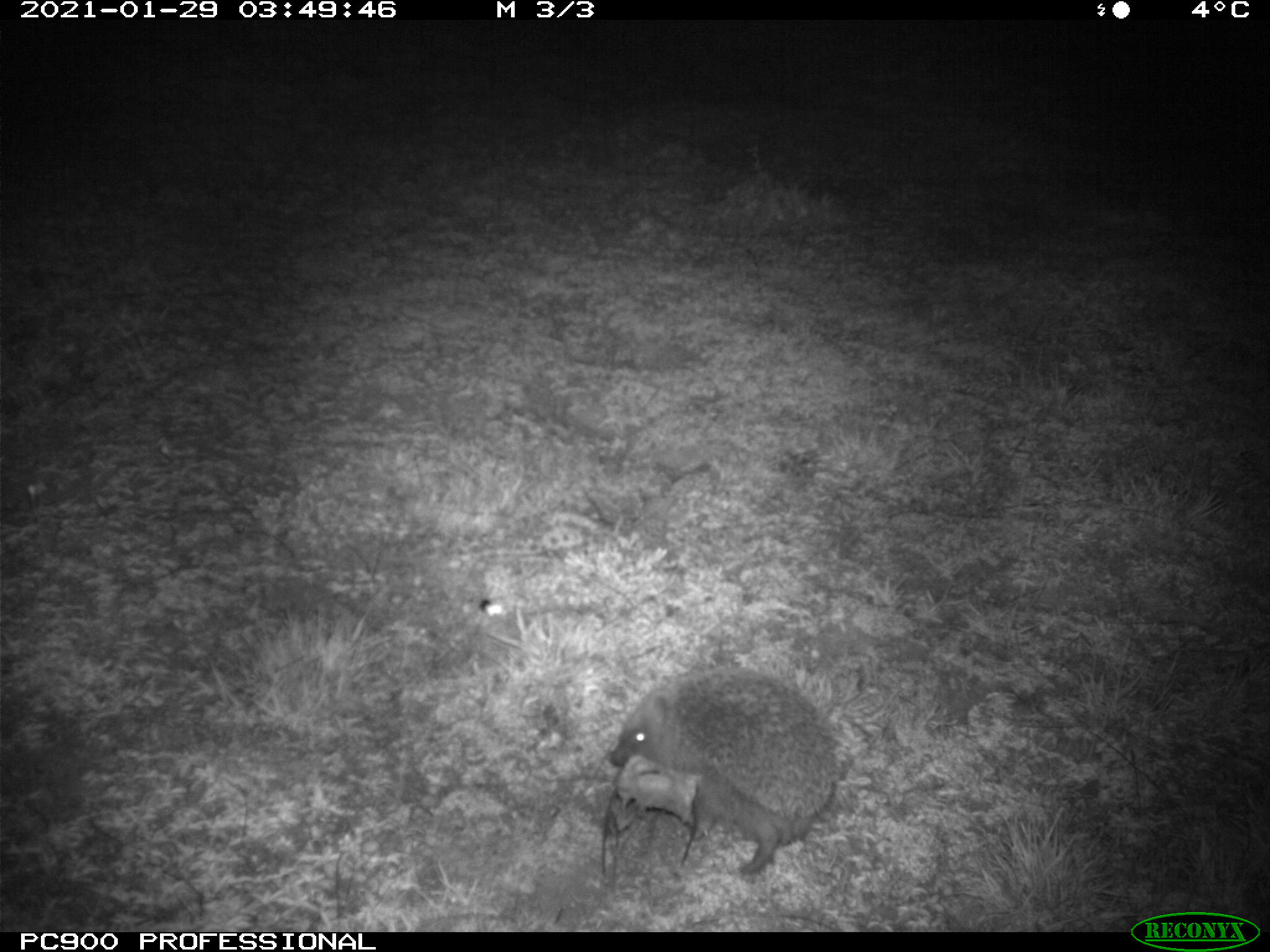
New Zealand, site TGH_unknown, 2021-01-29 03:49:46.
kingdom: Animalia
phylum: Chordata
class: Mammalia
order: Eulipotyphla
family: Erinaceidae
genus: Erinaceus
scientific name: Erinaceus europaeus europaeus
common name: european hedgehog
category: hedgehog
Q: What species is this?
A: Hedgehog (european hedgehog) (Erinaceus europaeus europaeus).